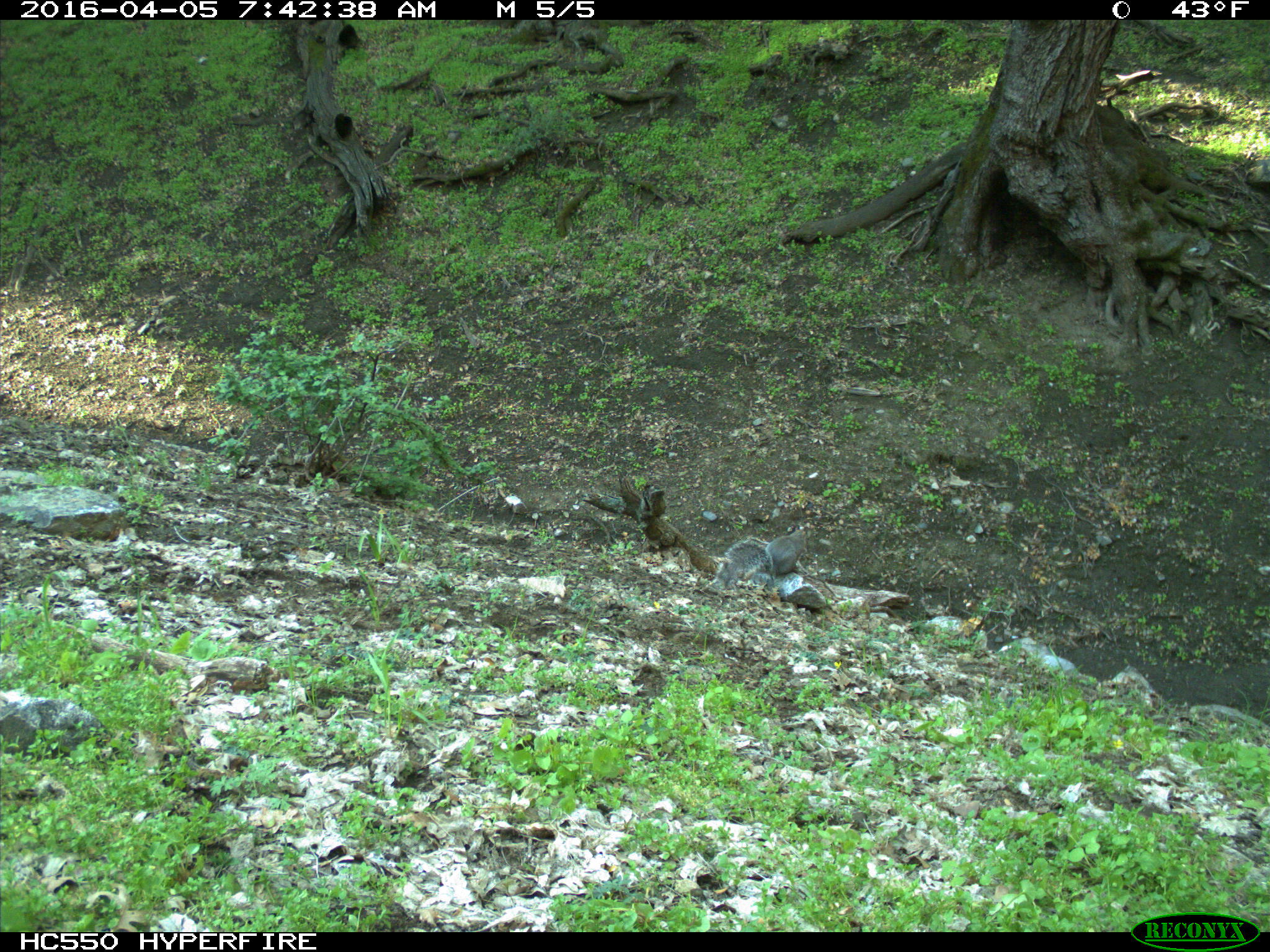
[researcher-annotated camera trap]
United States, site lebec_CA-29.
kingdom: Animalia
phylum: Chordata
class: Mammalia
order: Rodentia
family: Sciuridae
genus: Sciurus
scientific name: Sciurus carolinensis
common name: eastern gray squirrel